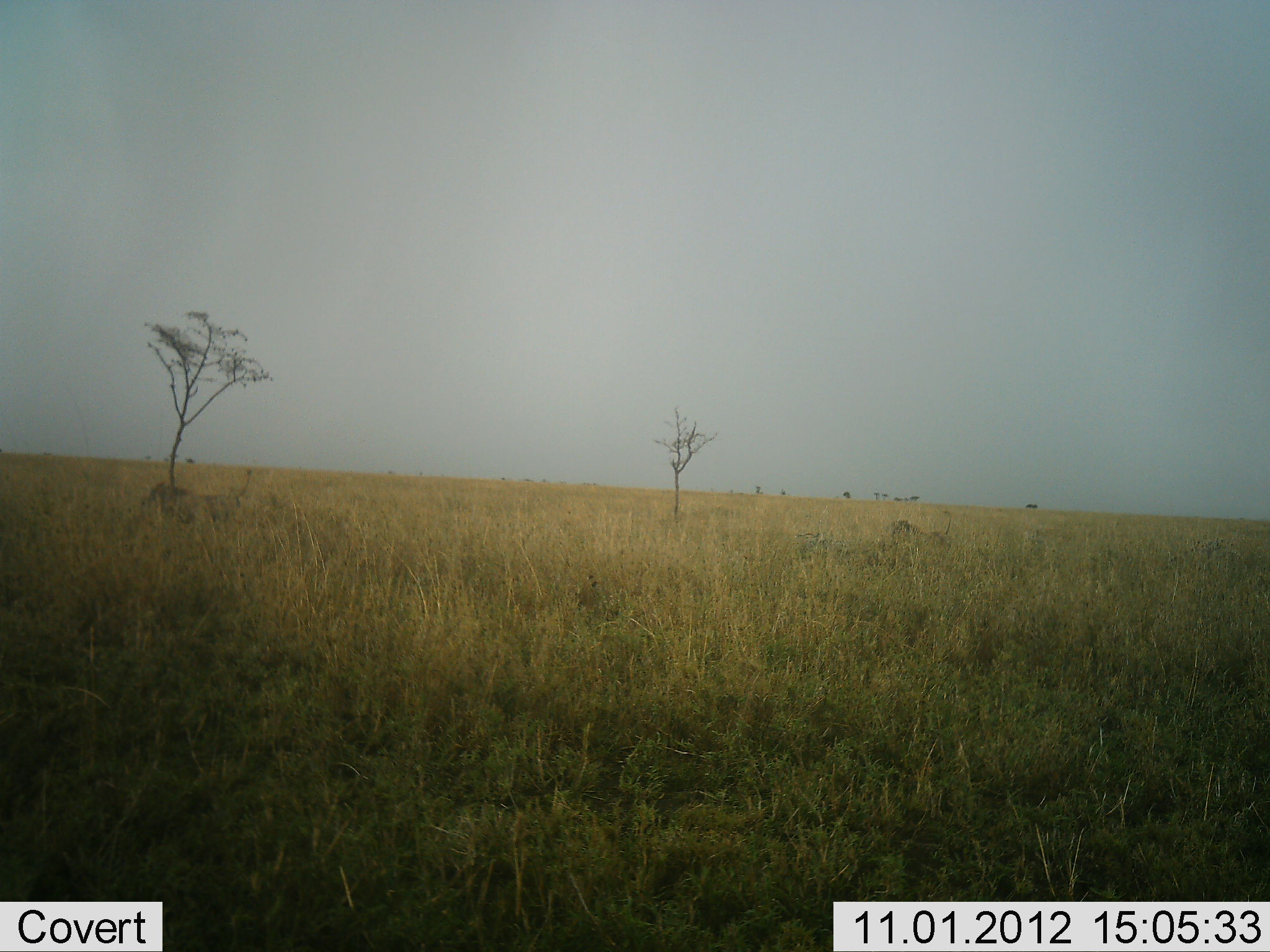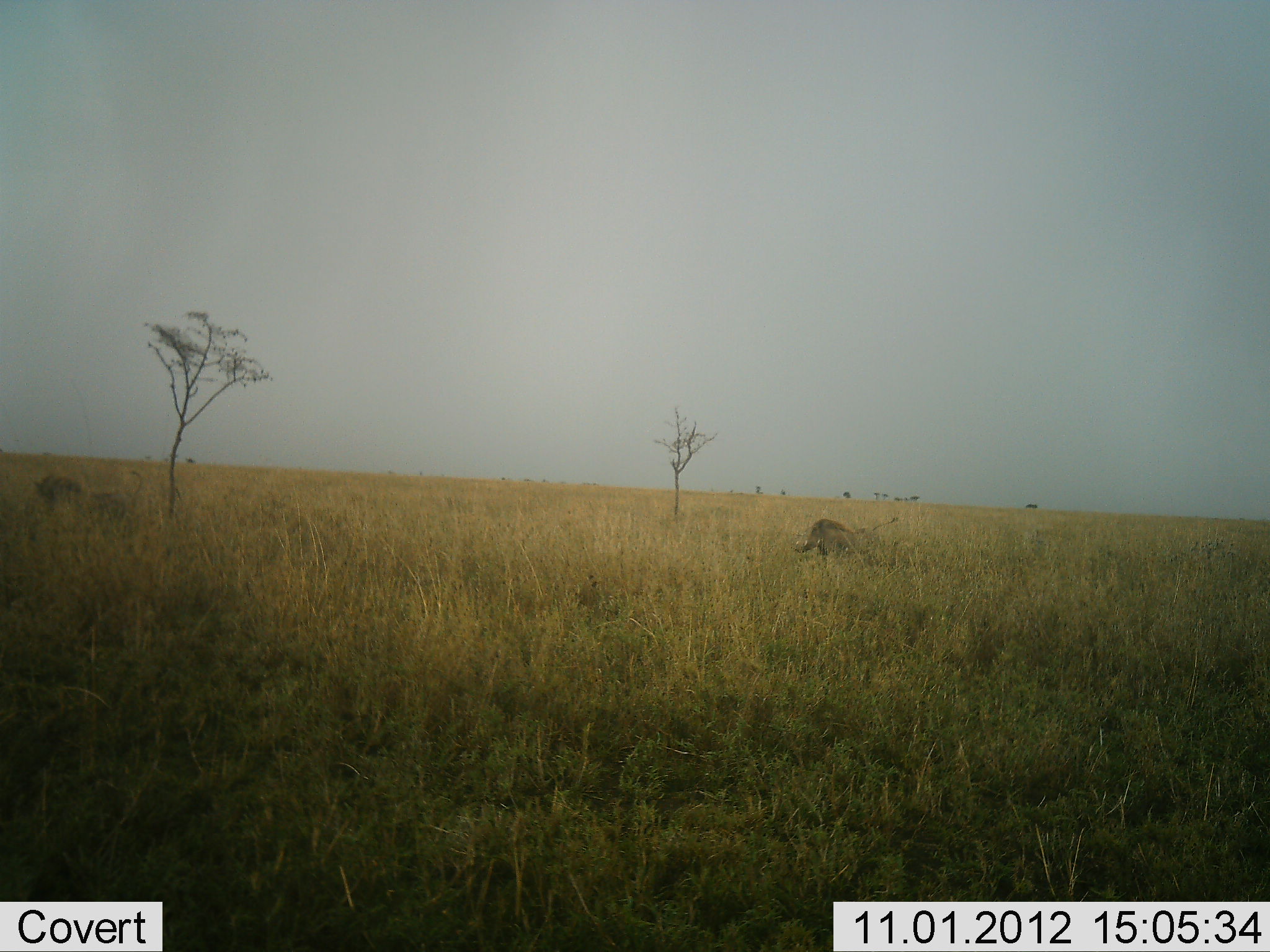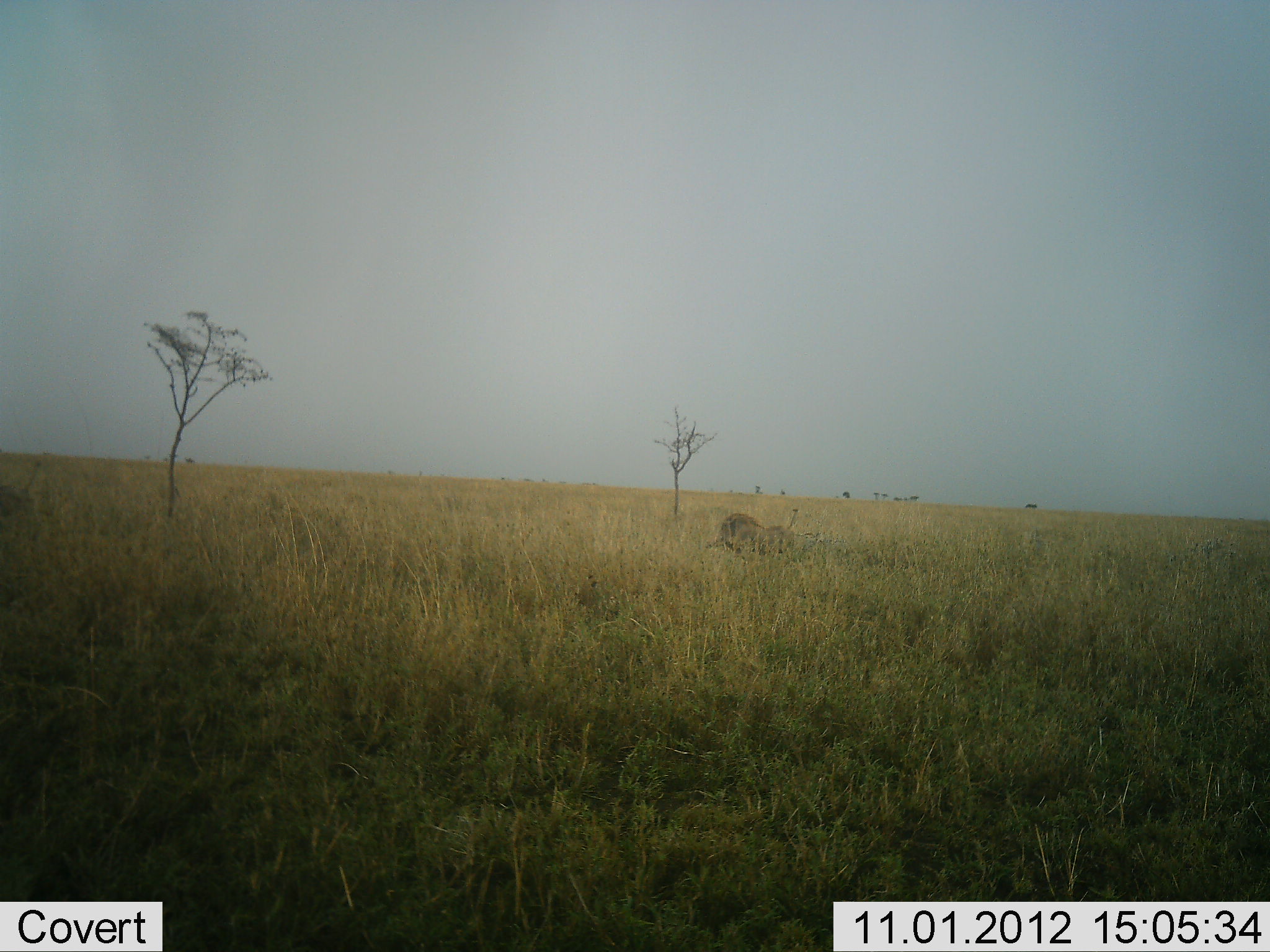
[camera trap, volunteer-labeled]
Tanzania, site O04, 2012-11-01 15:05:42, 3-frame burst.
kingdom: Animalia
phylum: Chordata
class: Mammalia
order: Artiodactyla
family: Suidae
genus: Phacochoerus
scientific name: Phacochoerus africanus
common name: warthog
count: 2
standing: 0%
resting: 0%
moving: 100%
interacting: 0%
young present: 0%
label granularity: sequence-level